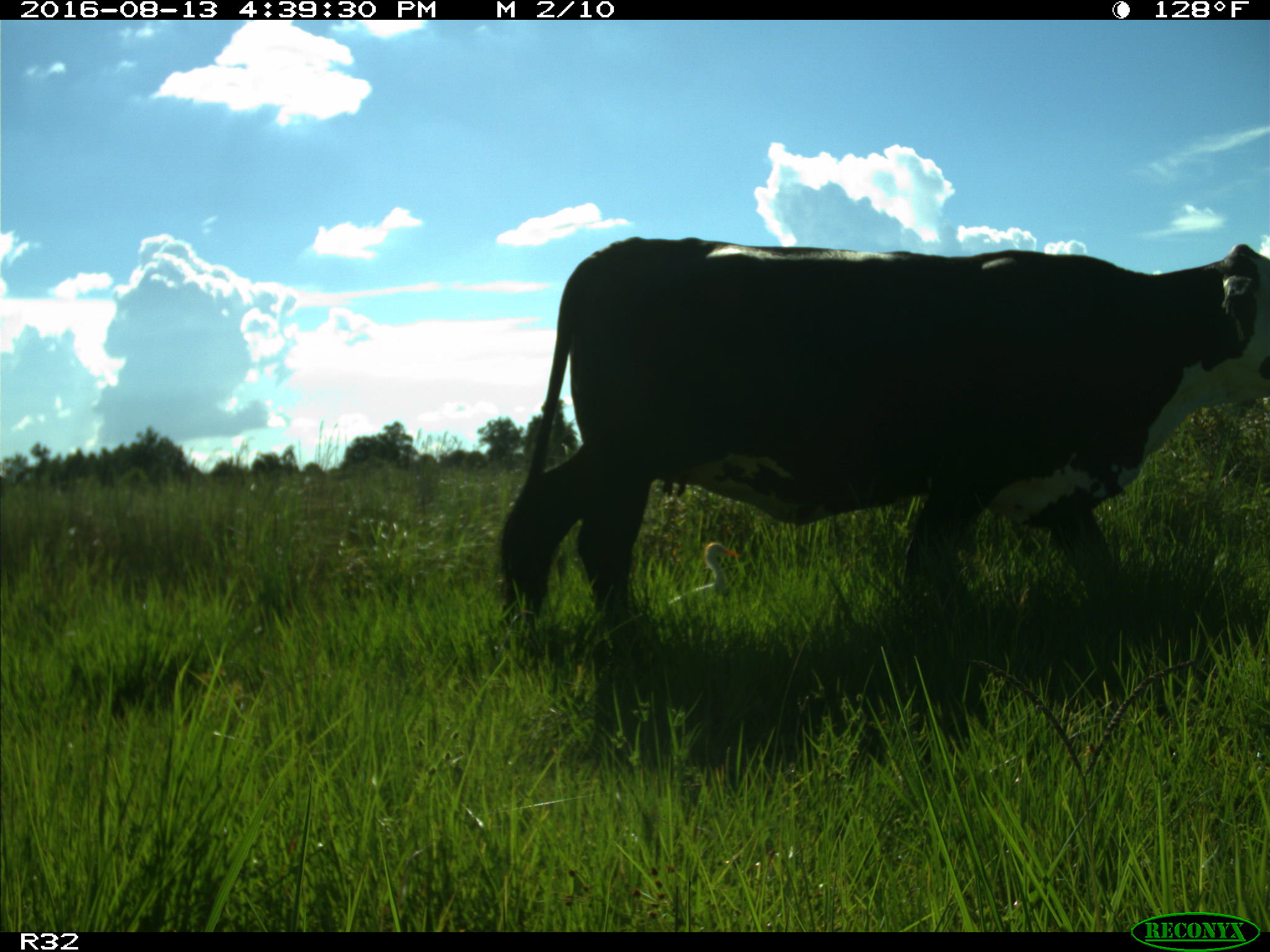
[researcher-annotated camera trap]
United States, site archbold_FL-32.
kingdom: Animalia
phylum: Chordata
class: Mammalia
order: Artiodactyla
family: Bovidae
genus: Bos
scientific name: Bos taurus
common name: domestic cow